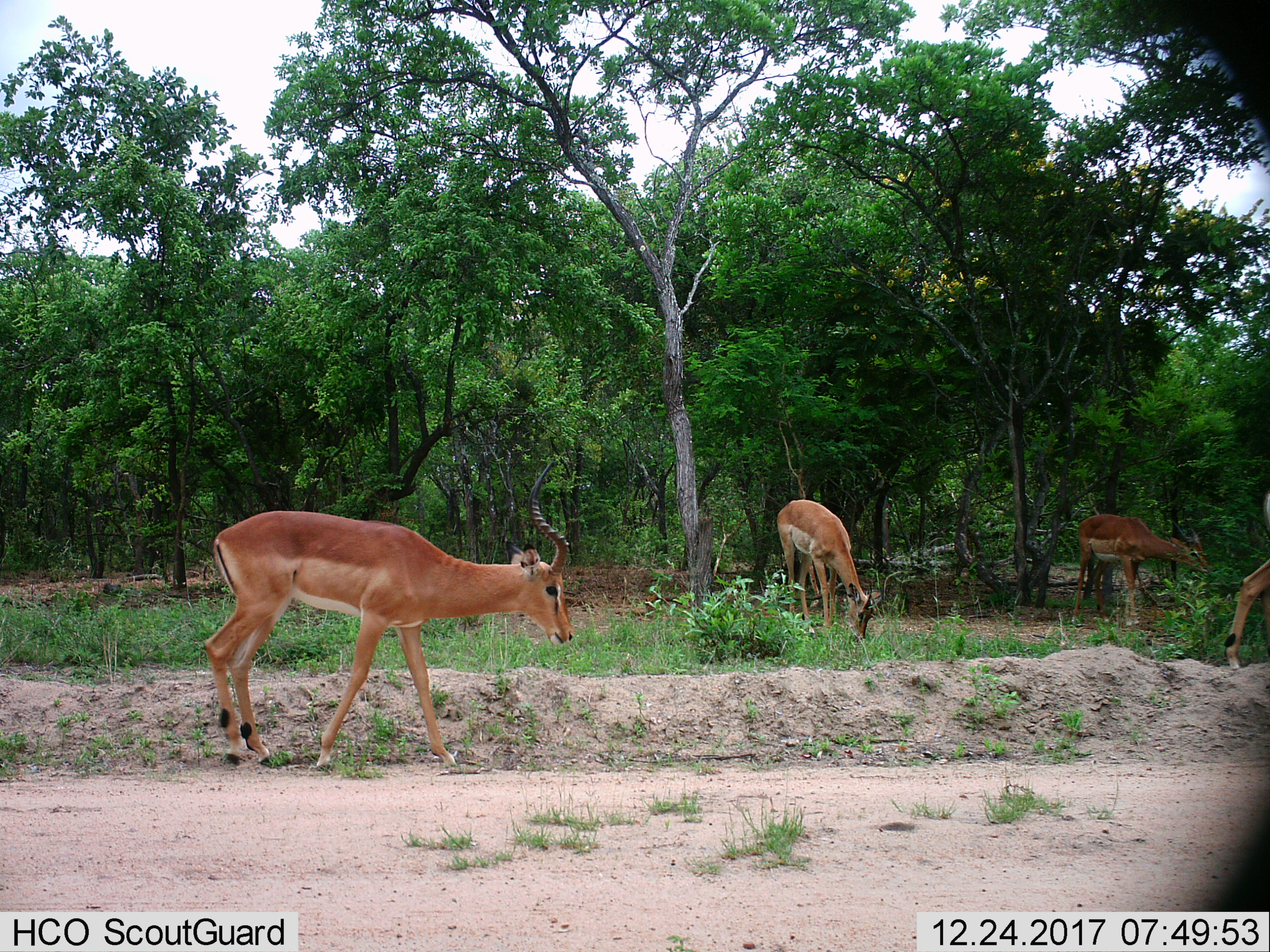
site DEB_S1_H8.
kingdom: Animalia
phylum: Chordata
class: Mammalia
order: Artiodactyla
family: Bovidae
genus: Aepyceros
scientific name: Aepyceros melampus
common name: impala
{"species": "impala (Aepyceros melampus)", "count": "4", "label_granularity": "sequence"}